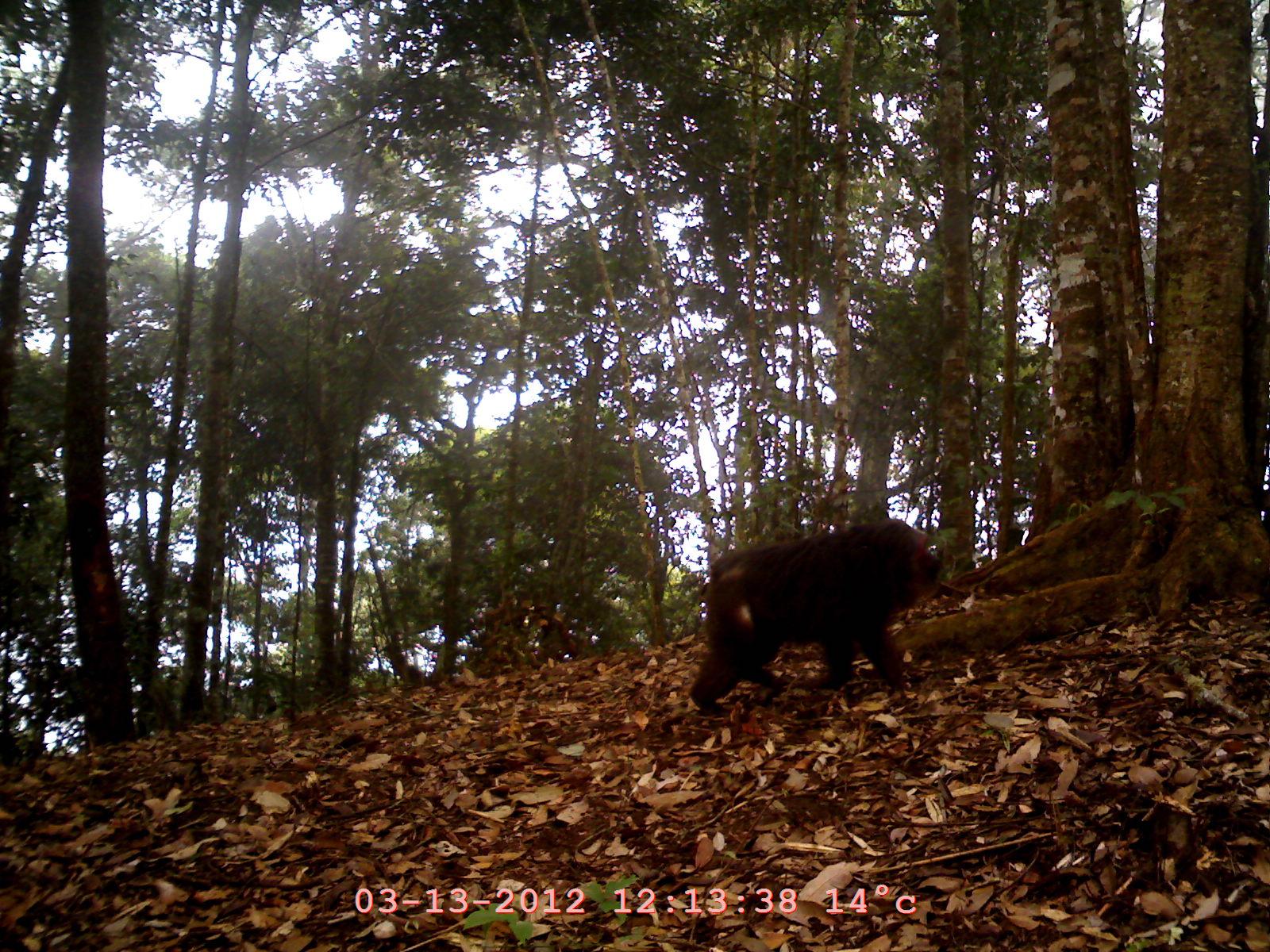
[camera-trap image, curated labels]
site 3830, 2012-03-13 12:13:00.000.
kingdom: Animalia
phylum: Chordata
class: Mammalia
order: Primates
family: Cercopithecidae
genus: Macaca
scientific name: Macaca arctoides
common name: stump-tailed macaque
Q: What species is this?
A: Macaca arctoides (stump-tailed macaque).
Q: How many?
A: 1.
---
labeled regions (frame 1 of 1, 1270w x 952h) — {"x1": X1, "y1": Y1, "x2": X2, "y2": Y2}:
macaca arctoides: {"x1": 690, "y1": 518, "x2": 944, "y2": 716}